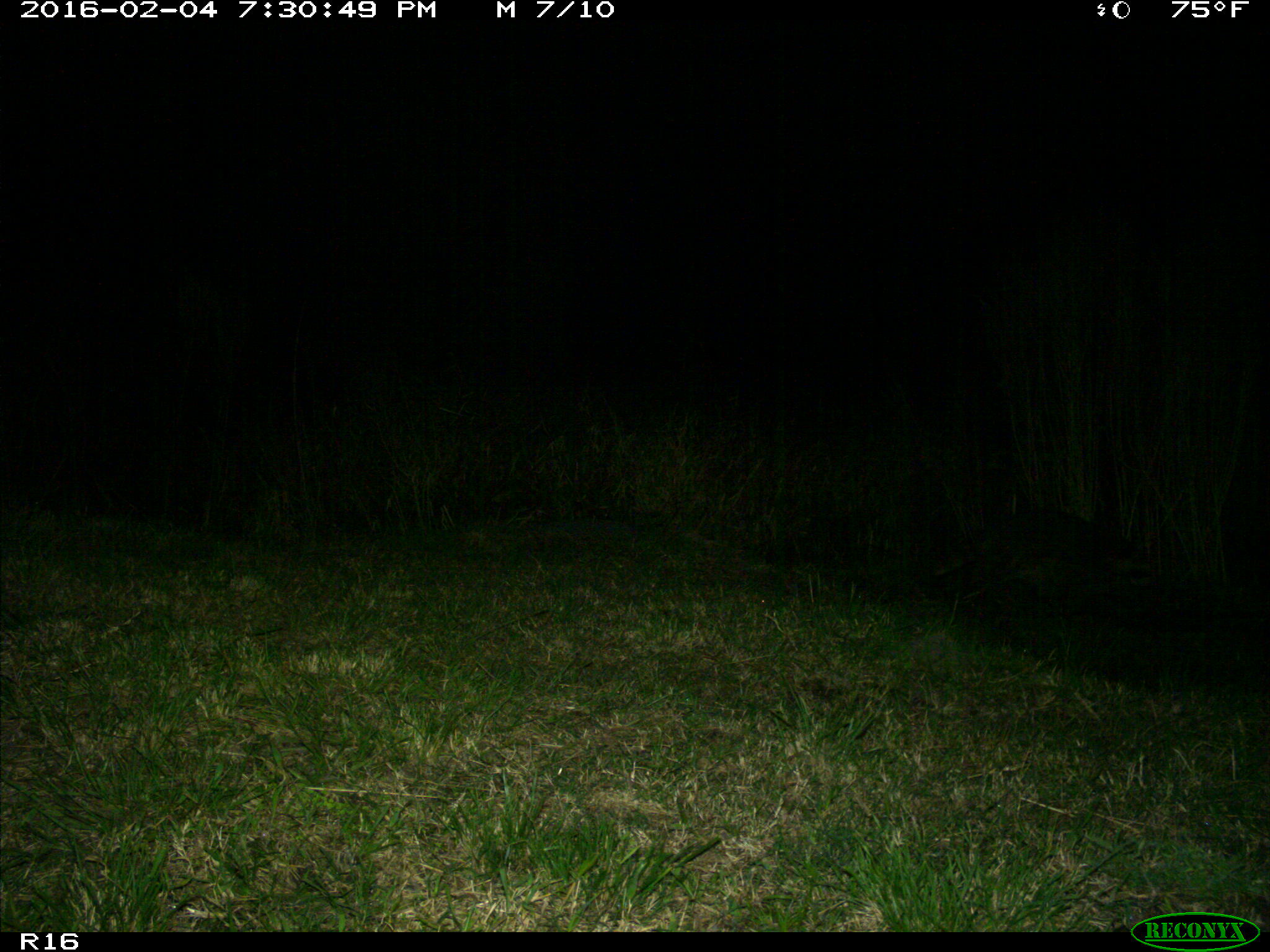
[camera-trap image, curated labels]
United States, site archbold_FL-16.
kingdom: Animalia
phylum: Chordata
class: Mammalia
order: Carnivora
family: Procyonidae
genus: Procyon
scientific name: Procyon lotor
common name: common raccoon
Procyon lotor (common raccoon).